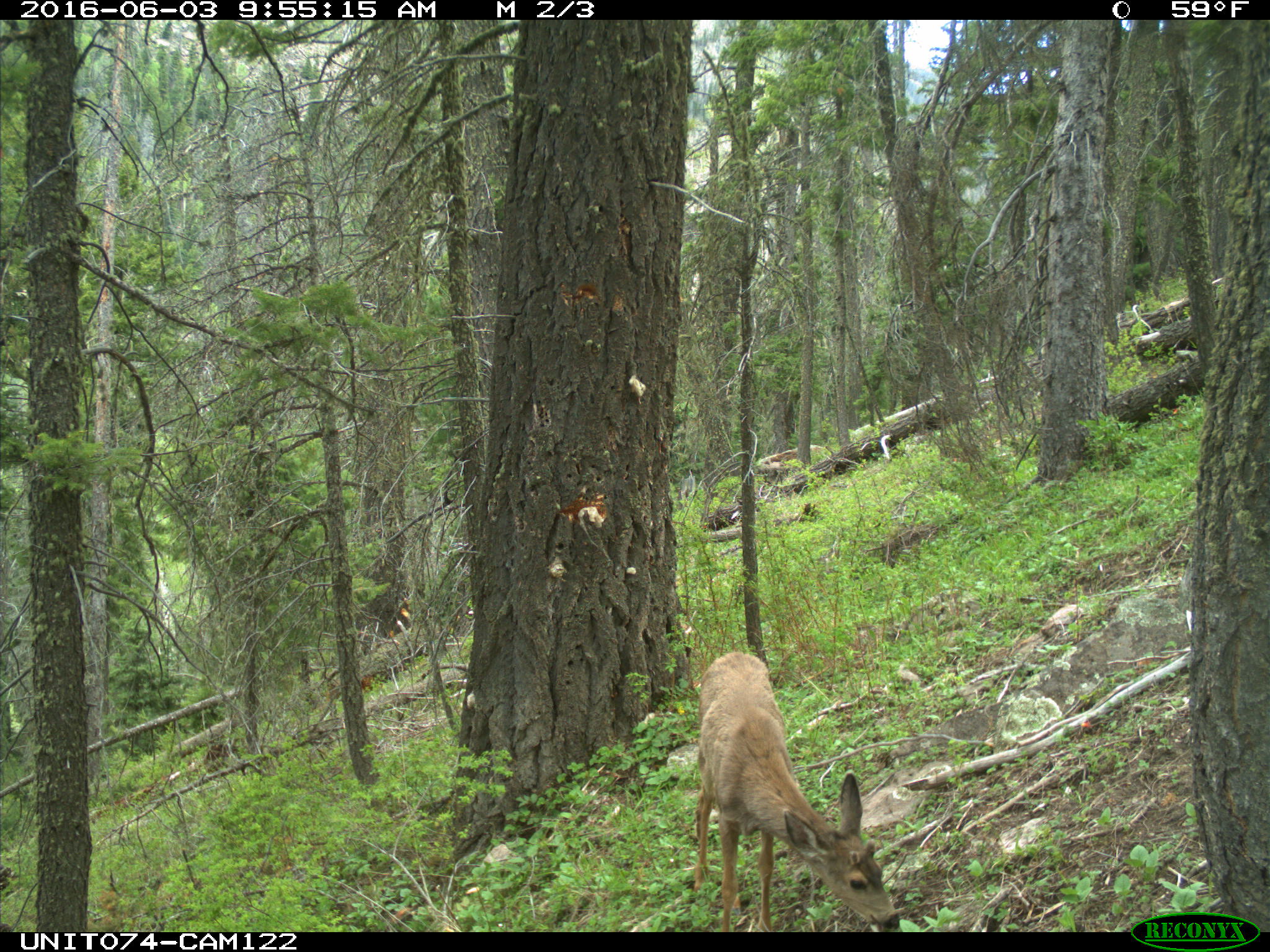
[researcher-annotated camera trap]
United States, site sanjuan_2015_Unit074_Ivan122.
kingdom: Animalia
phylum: Chordata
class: Mammalia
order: Artiodactyla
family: Cervidae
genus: Odocoileus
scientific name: Odocoileus hemionus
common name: mule deer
Odocoileus hemionus (mule deer).